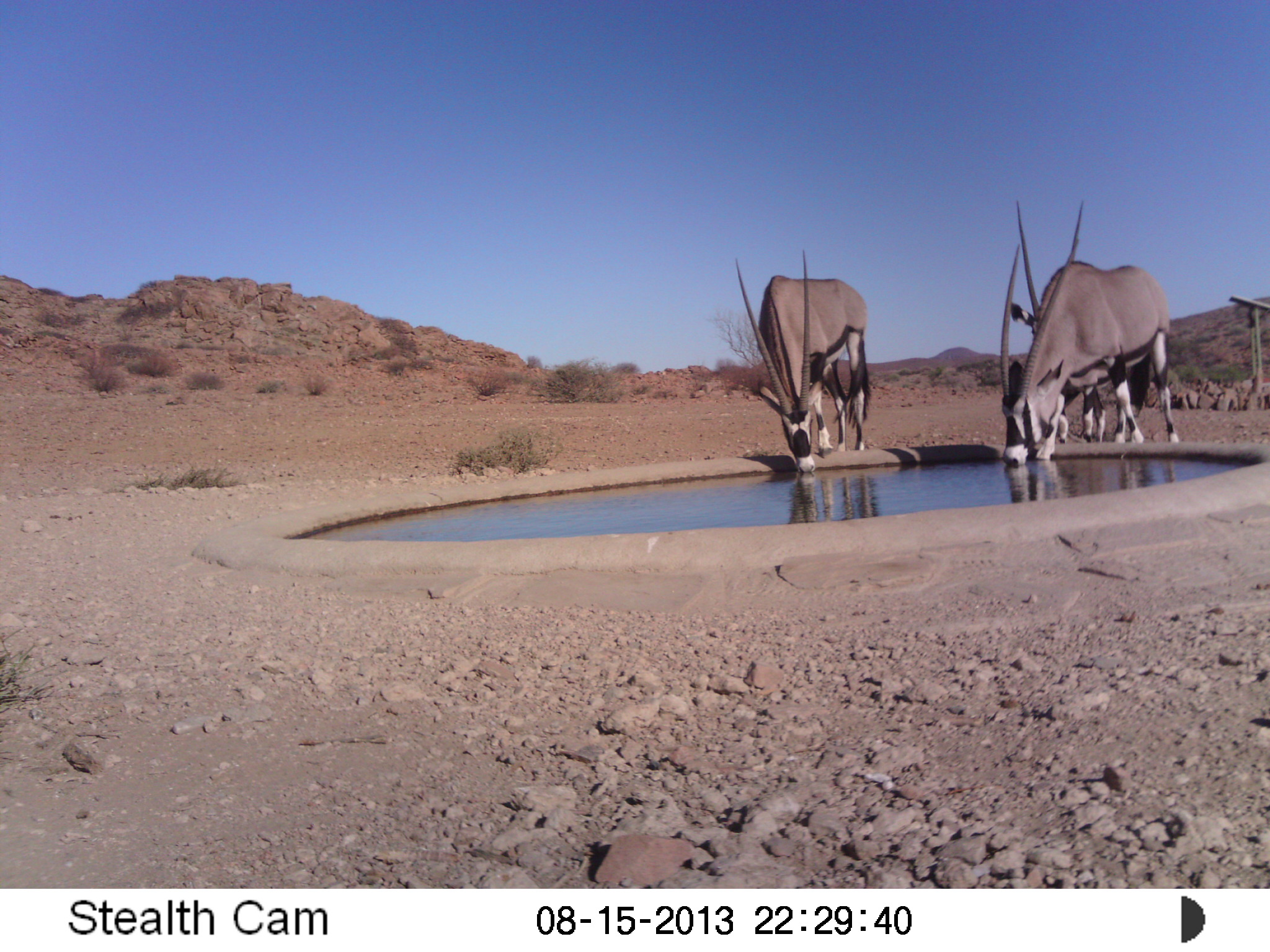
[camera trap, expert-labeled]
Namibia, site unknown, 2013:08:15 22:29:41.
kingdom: Animalia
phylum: Chordata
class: Mammalia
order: Artiodactyla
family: Bovidae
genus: Oryx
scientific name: Oryx gazella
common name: gemsbok